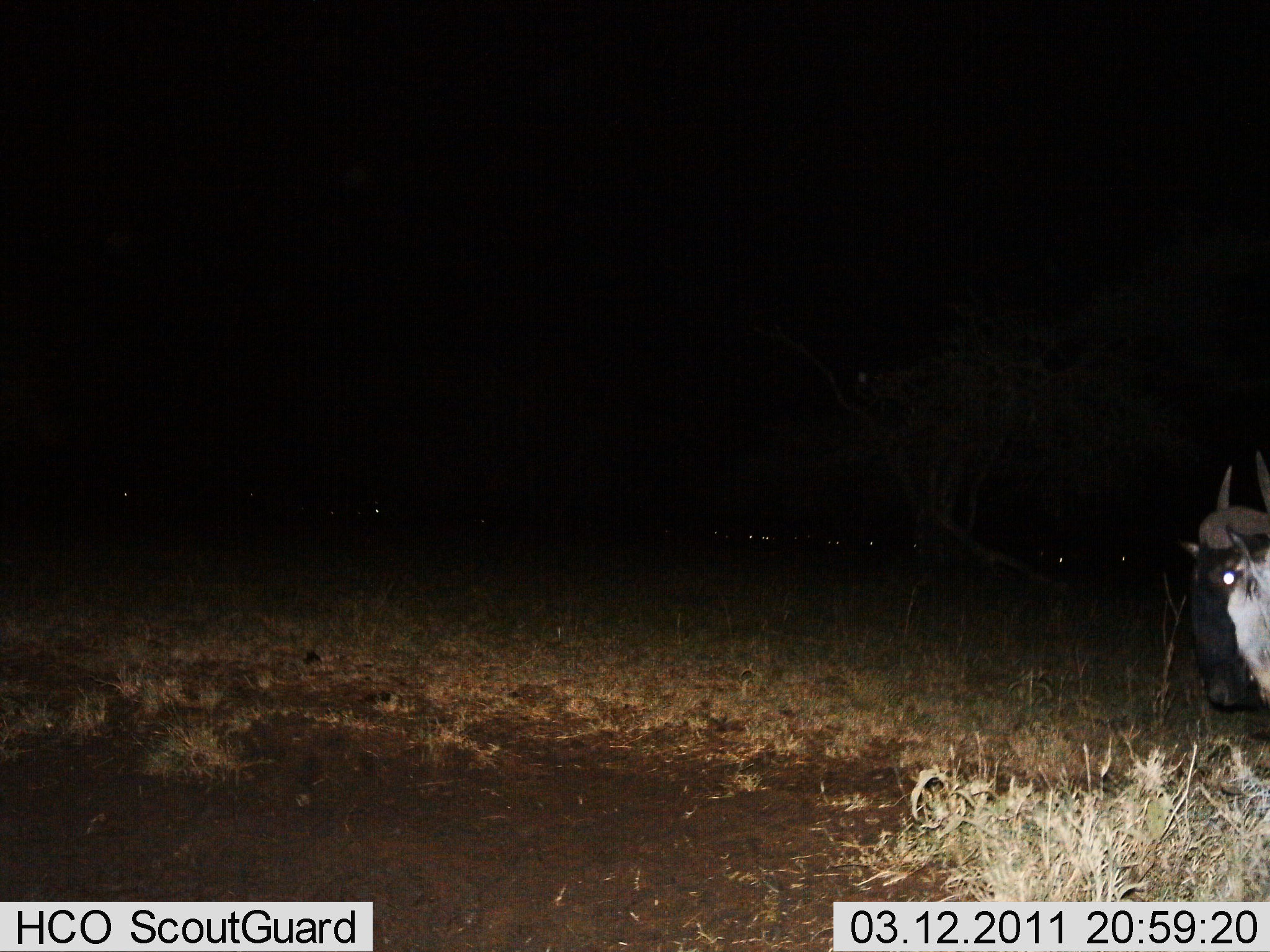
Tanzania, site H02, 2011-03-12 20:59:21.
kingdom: Animalia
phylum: Chordata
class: Mammalia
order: Artiodactyla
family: Bovidae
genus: Connochaetes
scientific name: Connochaetes taurinus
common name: blue wildebeest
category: wildebeest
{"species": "wildebeest (blue wildebeest) (Connochaetes taurinus)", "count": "1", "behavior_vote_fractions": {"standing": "64%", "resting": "0%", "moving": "27%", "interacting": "9%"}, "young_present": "0%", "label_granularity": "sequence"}